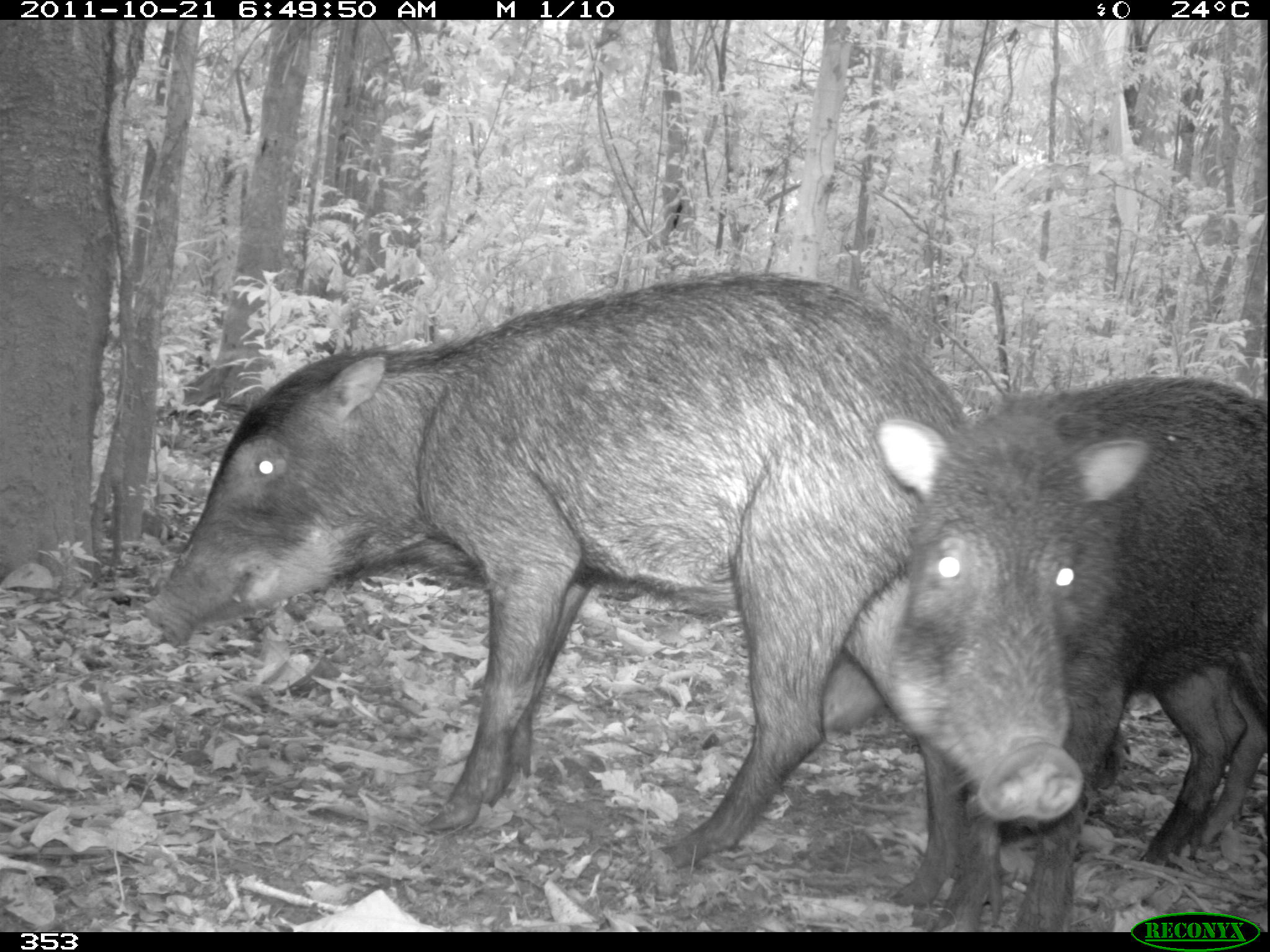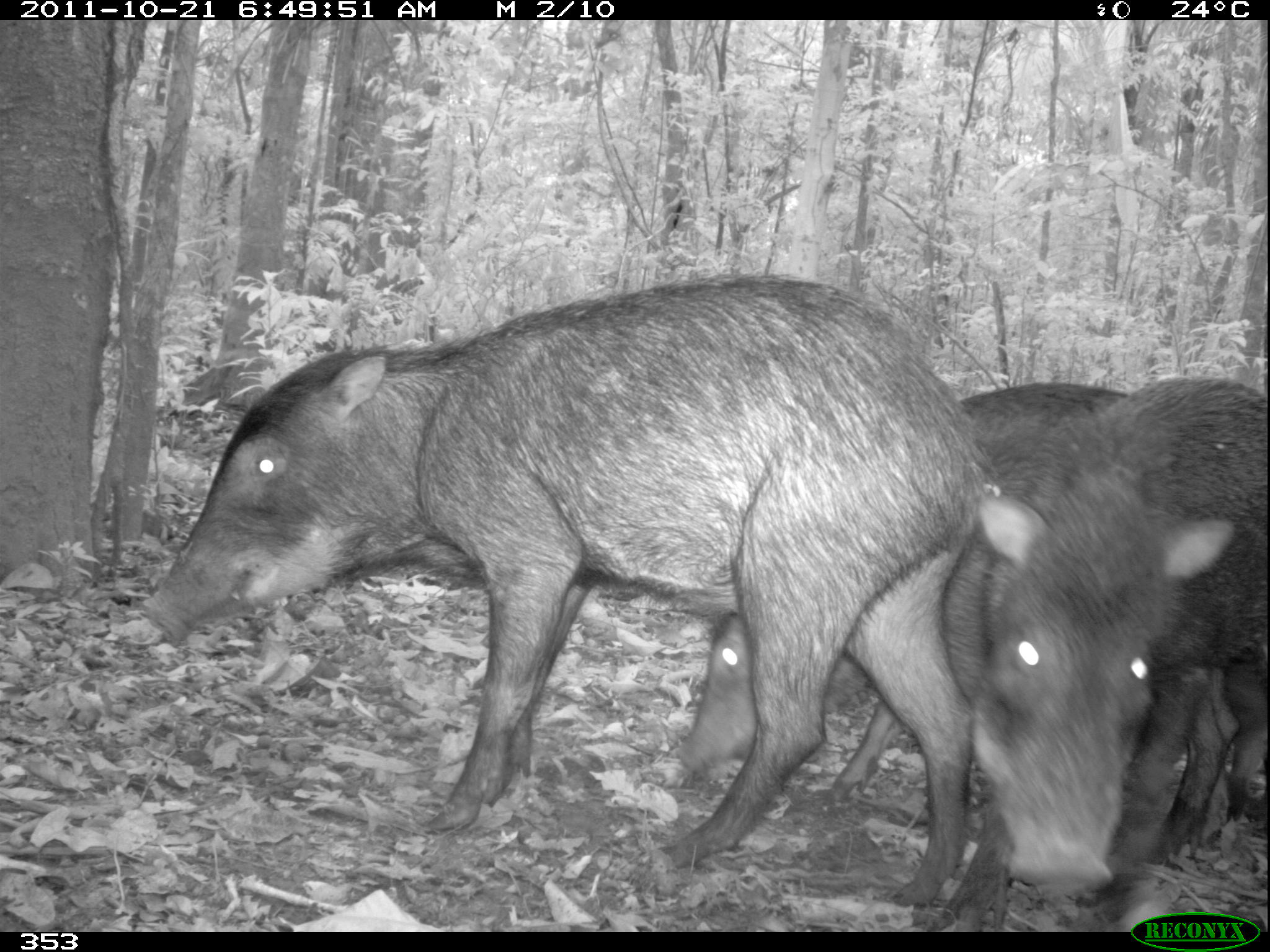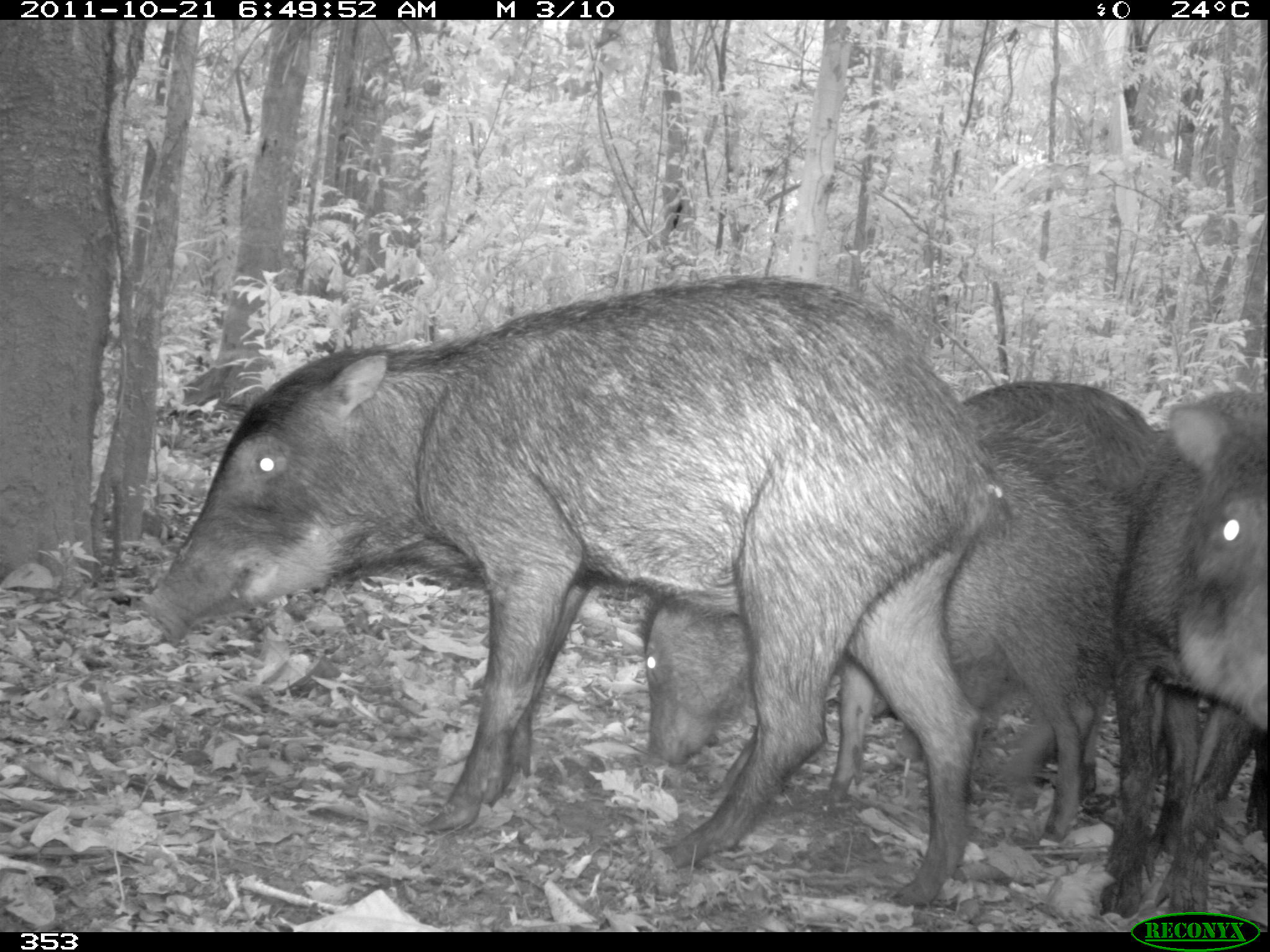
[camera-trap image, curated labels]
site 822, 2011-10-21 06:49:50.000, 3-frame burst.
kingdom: Animalia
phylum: Chordata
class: Mammalia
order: Artiodactyla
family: Tayassuidae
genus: Tayassu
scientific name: Tayassu pecari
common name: white-lipped peccary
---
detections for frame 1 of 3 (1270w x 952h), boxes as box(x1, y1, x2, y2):
tayassu pecari: box(145, 267, 977, 905); box(870, 373, 1267, 930)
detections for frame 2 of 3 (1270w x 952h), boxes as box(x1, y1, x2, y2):
tayassu pecari: box(141, 270, 990, 907); box(674, 379, 1138, 804); box(923, 373, 1263, 932)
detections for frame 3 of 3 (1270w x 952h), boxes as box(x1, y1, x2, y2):
tayassu pecari: box(142, 281, 1007, 907); box(632, 442, 1112, 835); box(930, 380, 1173, 800); box(1086, 383, 1270, 924)